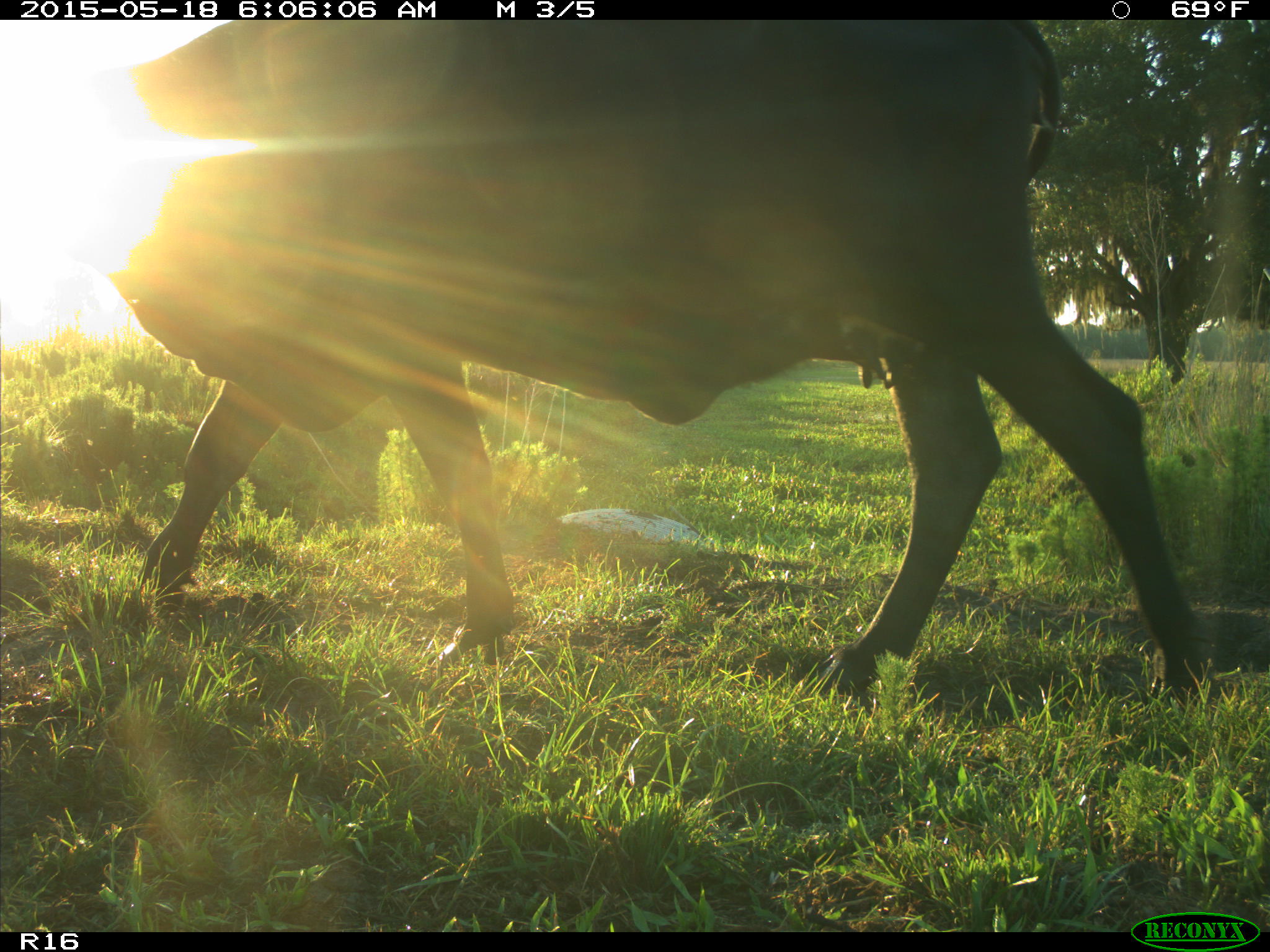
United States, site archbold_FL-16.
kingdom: Animalia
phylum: Chordata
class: Mammalia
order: Artiodactyla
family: Bovidae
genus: Bos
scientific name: Bos taurus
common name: domestic cow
Bos taurus (domestic cow).